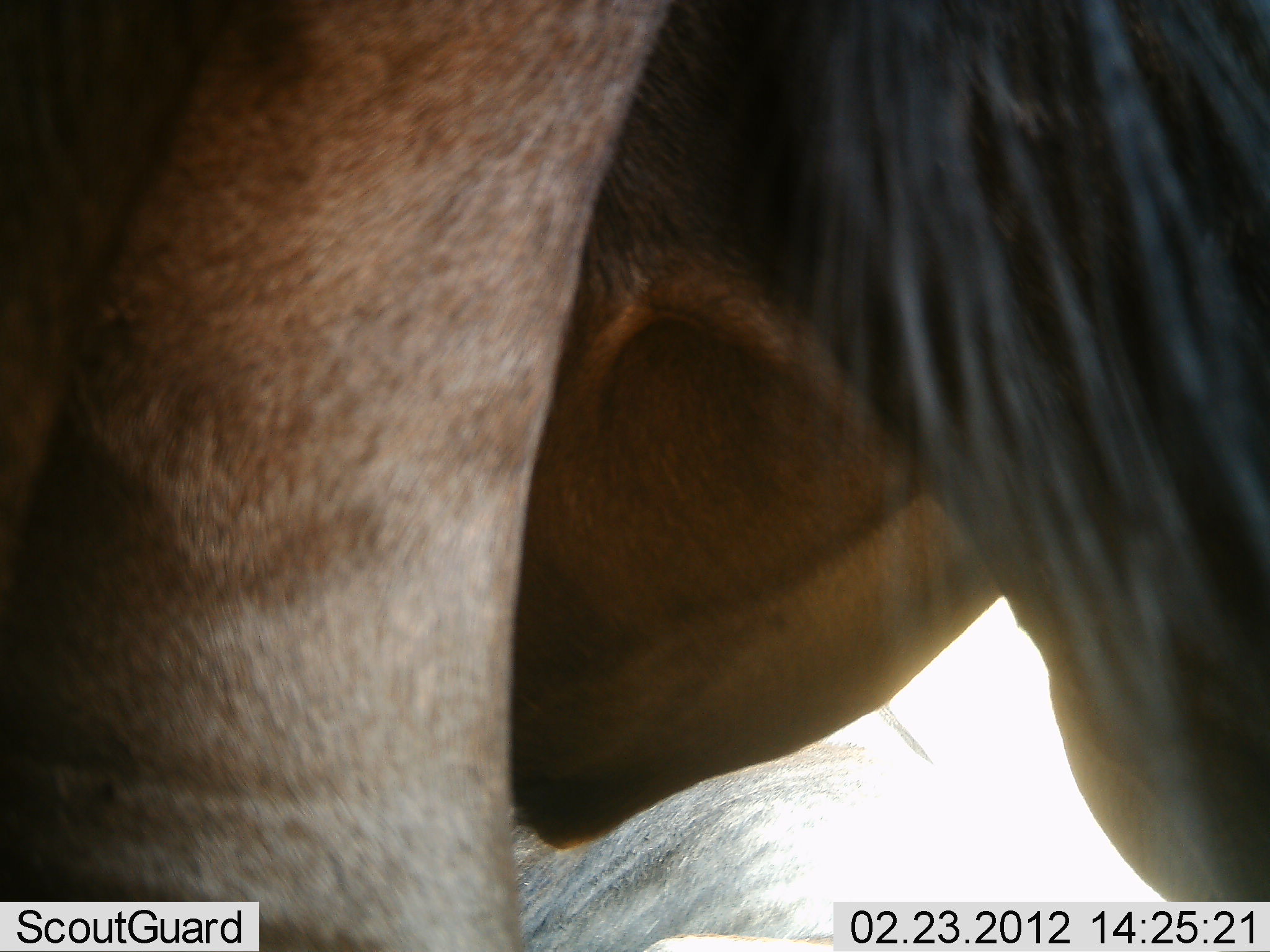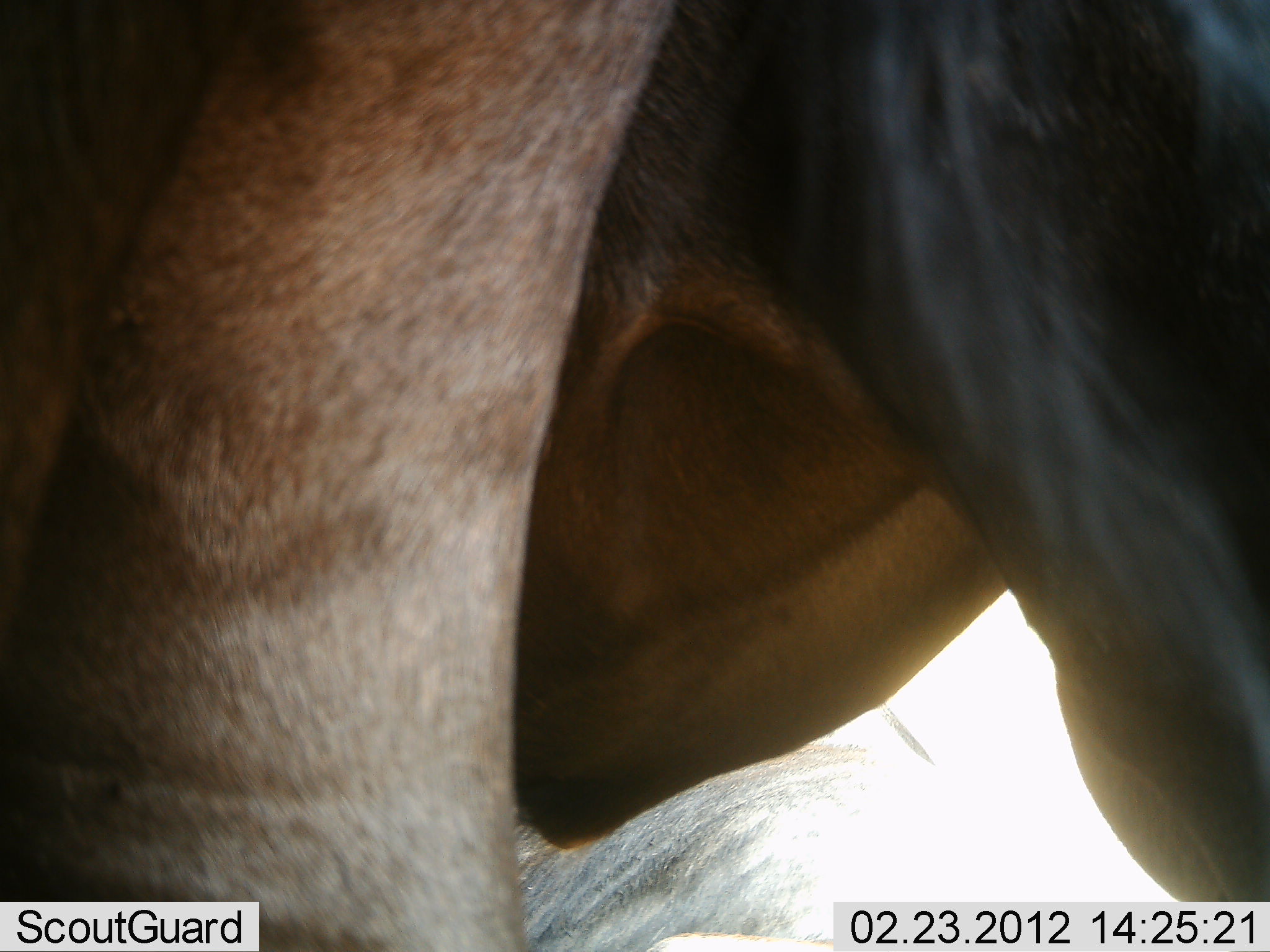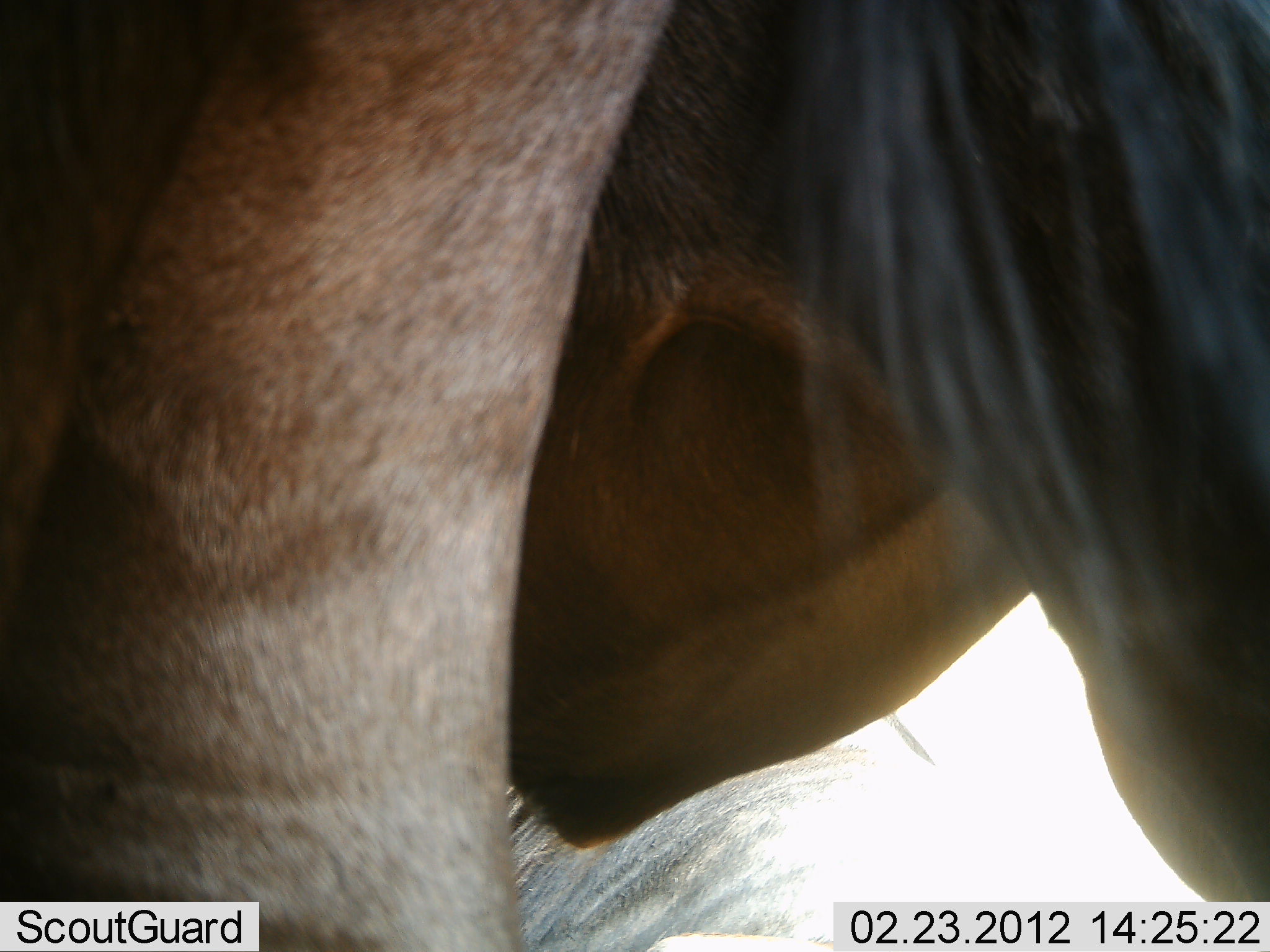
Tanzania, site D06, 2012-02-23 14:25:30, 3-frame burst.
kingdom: Animalia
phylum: Chordata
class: Mammalia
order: Artiodactyla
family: Bovidae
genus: Connochaetes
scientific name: Connochaetes taurinus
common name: blue wildebeest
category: wildebeest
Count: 1.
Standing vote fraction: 100%.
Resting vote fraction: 8%.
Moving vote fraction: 0%.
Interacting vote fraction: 0%.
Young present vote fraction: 0%.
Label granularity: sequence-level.